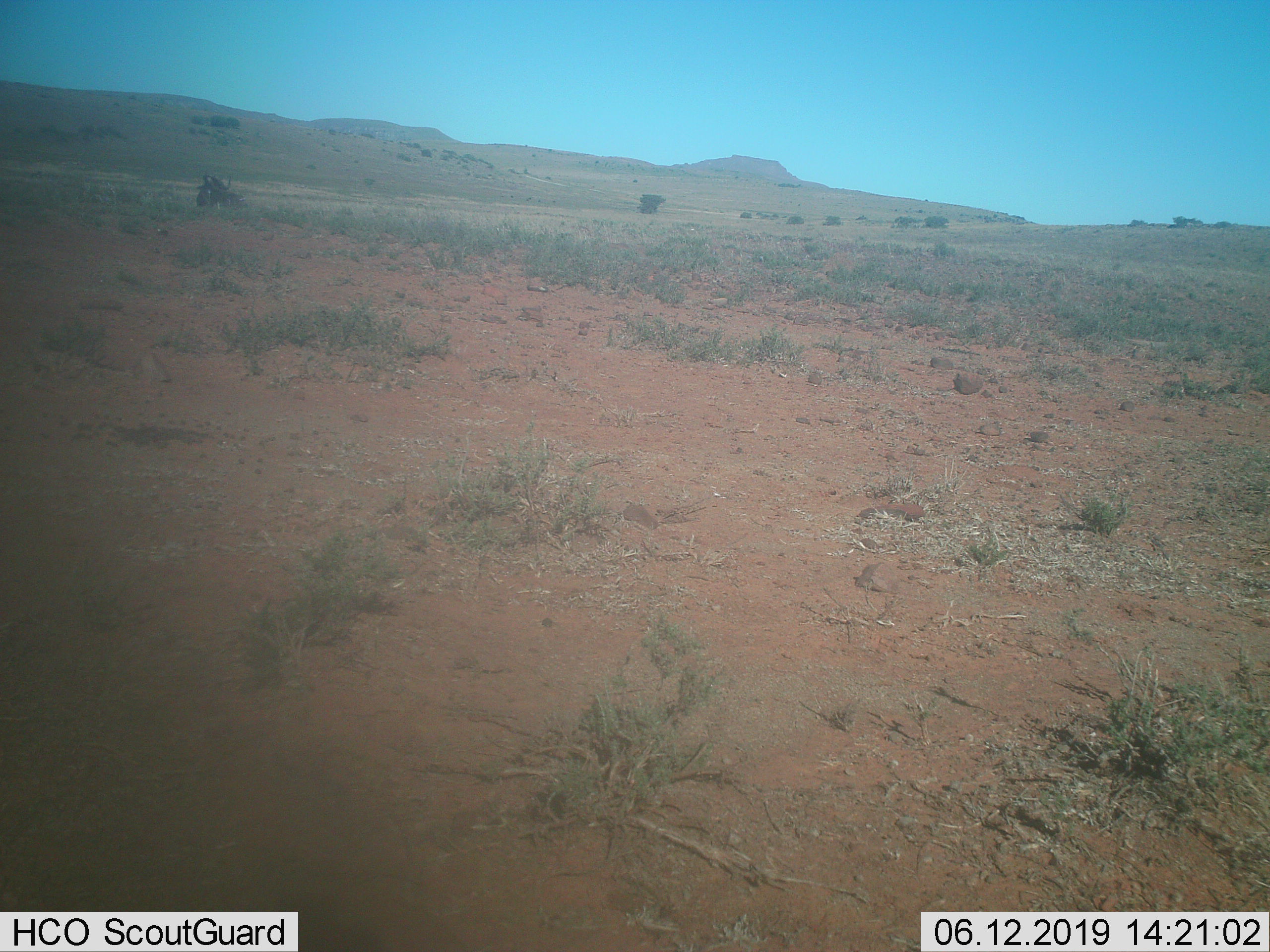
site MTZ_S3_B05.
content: unidentified animal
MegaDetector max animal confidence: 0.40